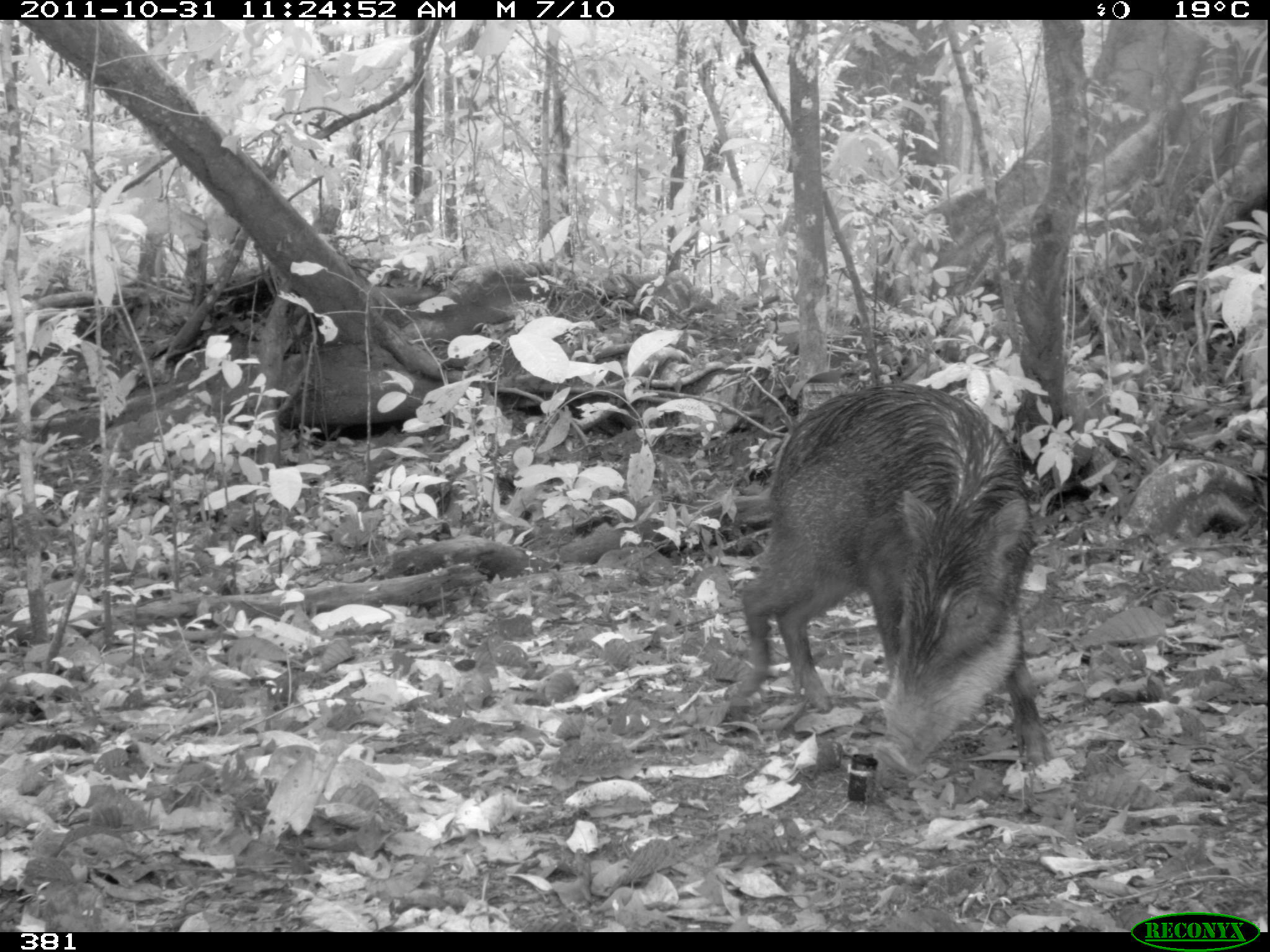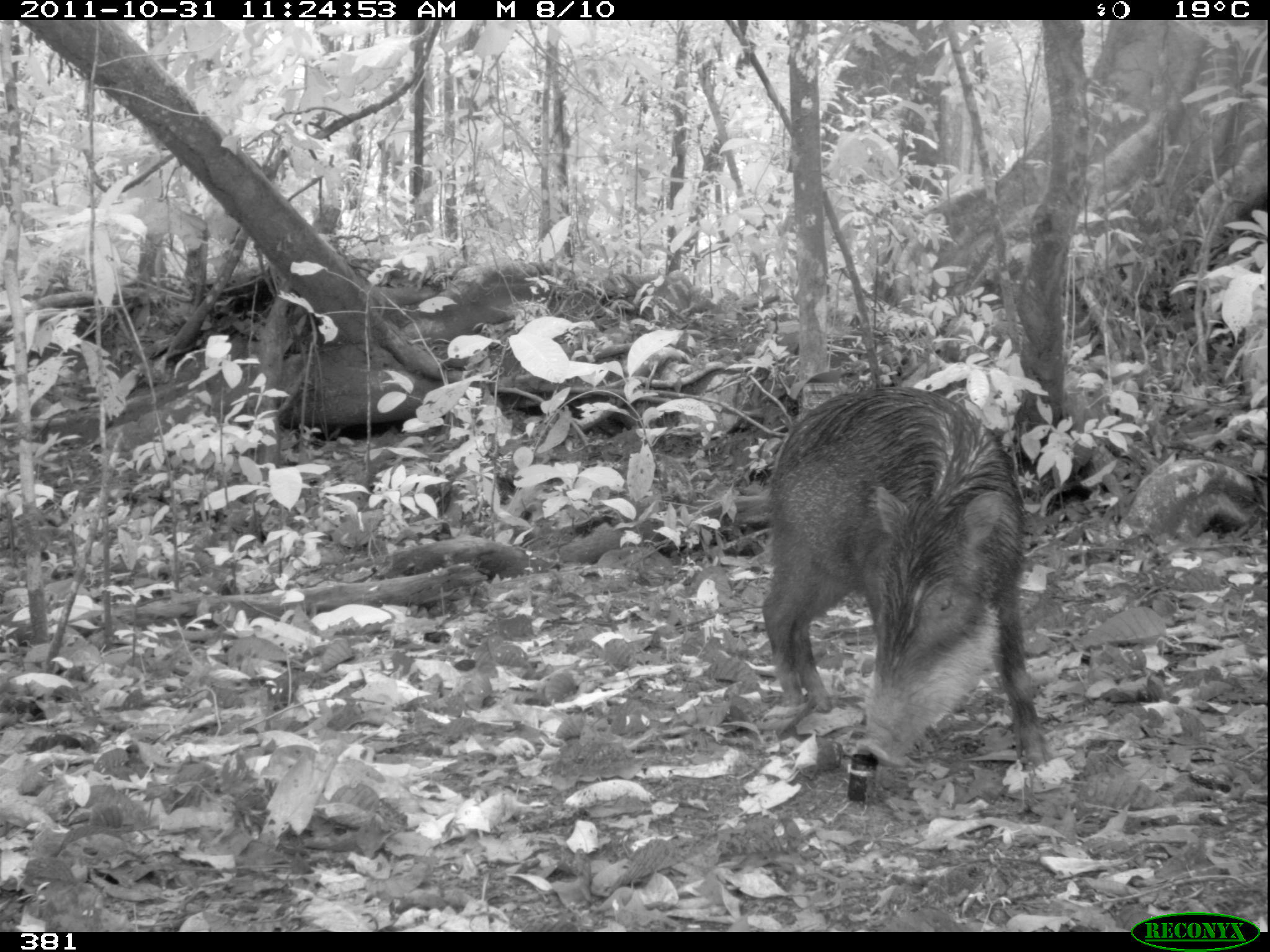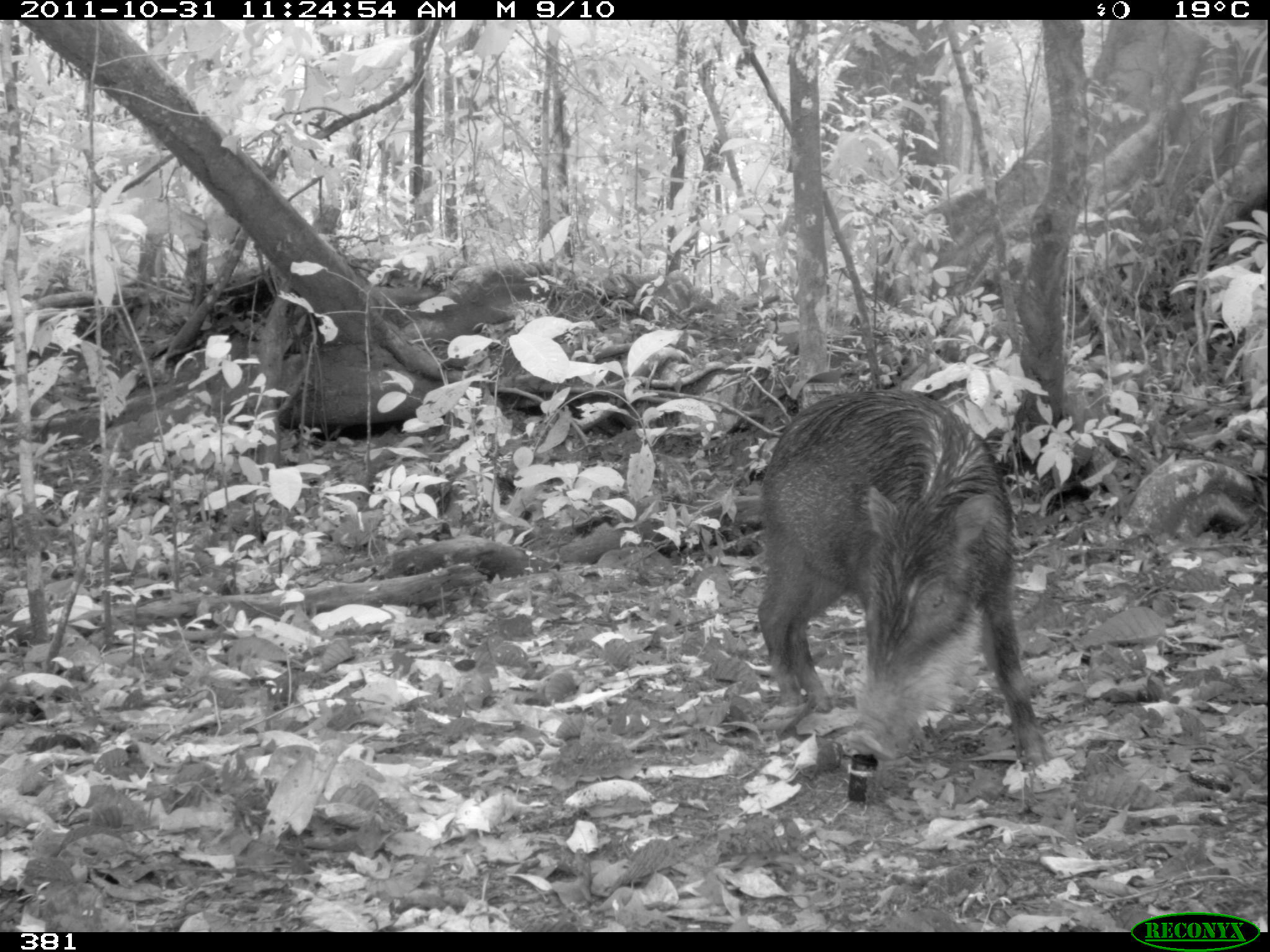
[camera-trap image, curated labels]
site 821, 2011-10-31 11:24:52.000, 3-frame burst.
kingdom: Animalia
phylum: Chordata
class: Mammalia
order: Artiodactyla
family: Tayassuidae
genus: Tayassu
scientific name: Tayassu pecari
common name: white-lipped peccary